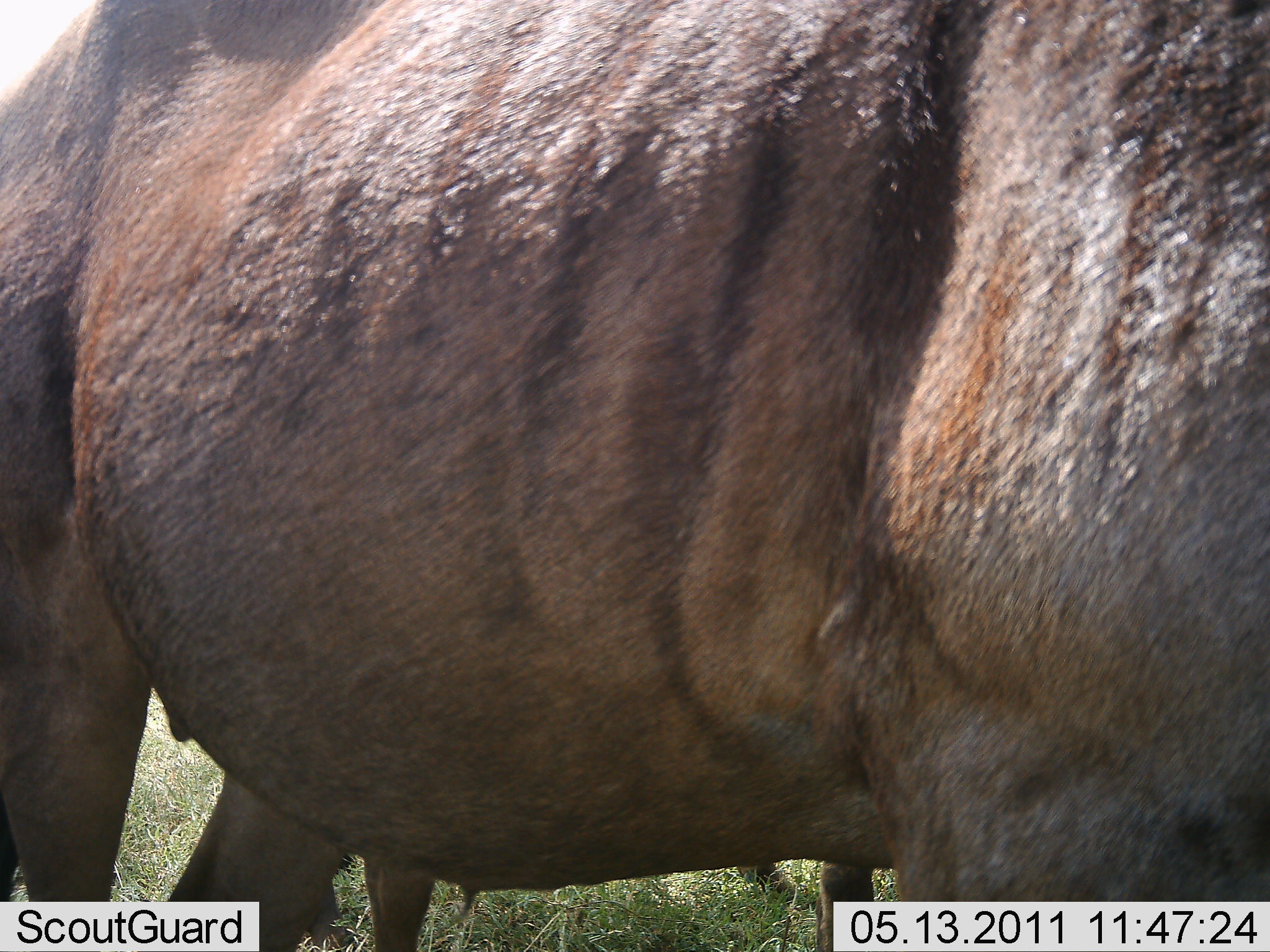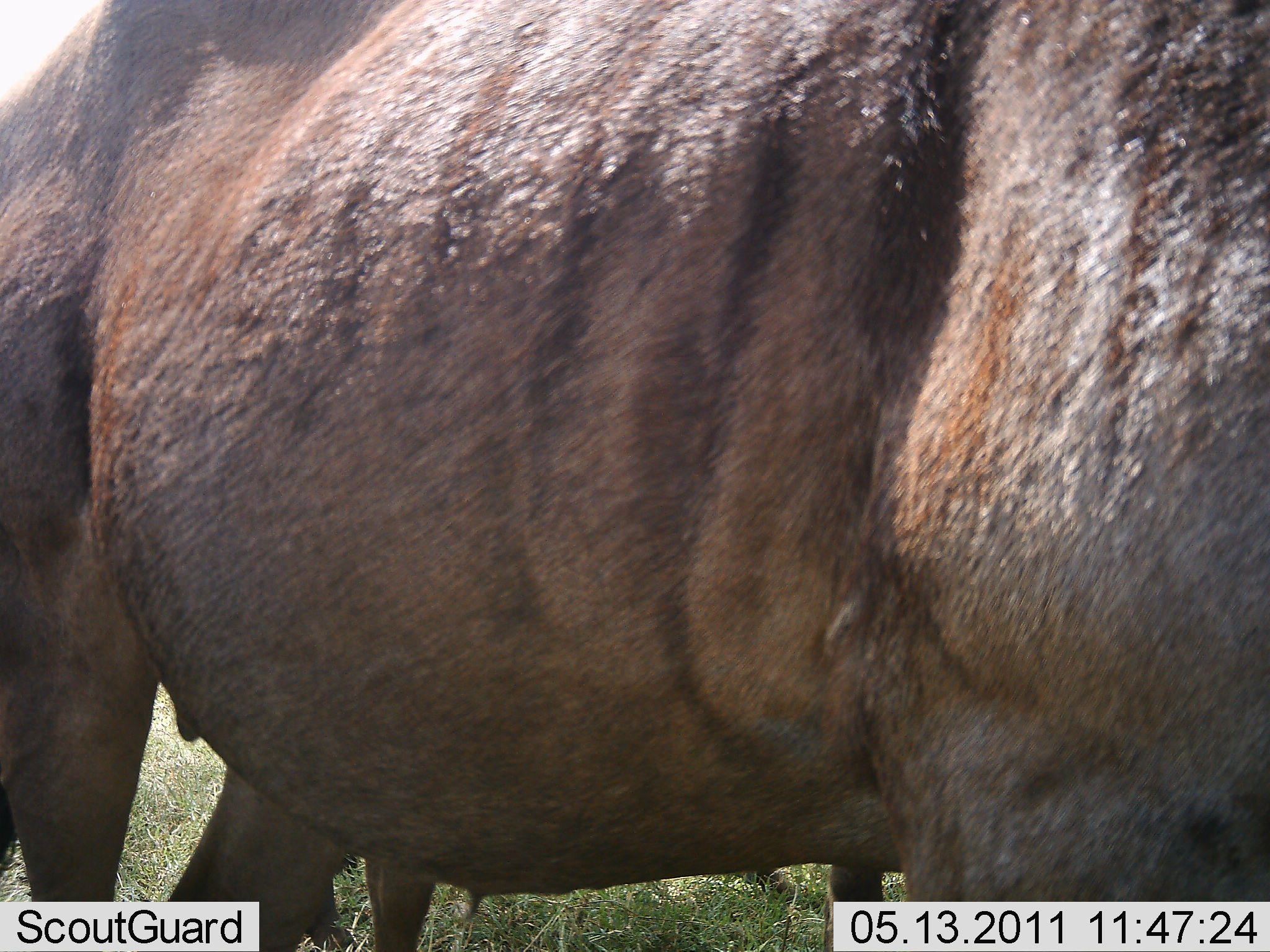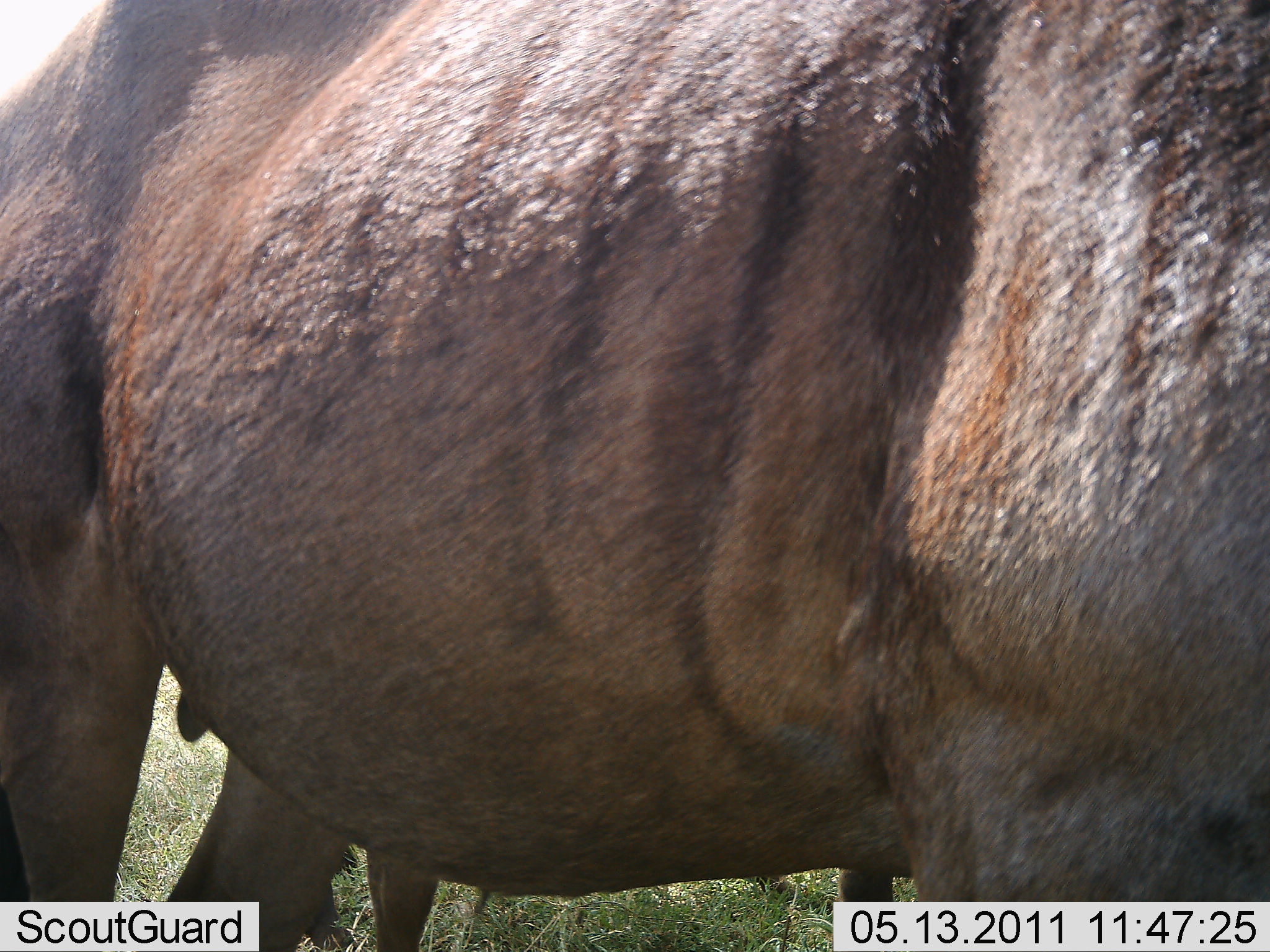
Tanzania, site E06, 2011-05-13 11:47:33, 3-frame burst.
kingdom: Animalia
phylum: Chordata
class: Mammalia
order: Artiodactyla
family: Bovidae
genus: Connochaetes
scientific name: Connochaetes taurinus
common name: blue wildebeest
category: wildebeest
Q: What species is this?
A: Wildebeest (blue wildebeest) (Connochaetes taurinus).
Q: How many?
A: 1.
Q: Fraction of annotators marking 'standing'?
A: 91%.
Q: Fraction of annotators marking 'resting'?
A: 0%.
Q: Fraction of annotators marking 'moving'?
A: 9%.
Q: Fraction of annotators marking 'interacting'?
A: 0%.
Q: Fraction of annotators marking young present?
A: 9%.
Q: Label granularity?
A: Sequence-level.